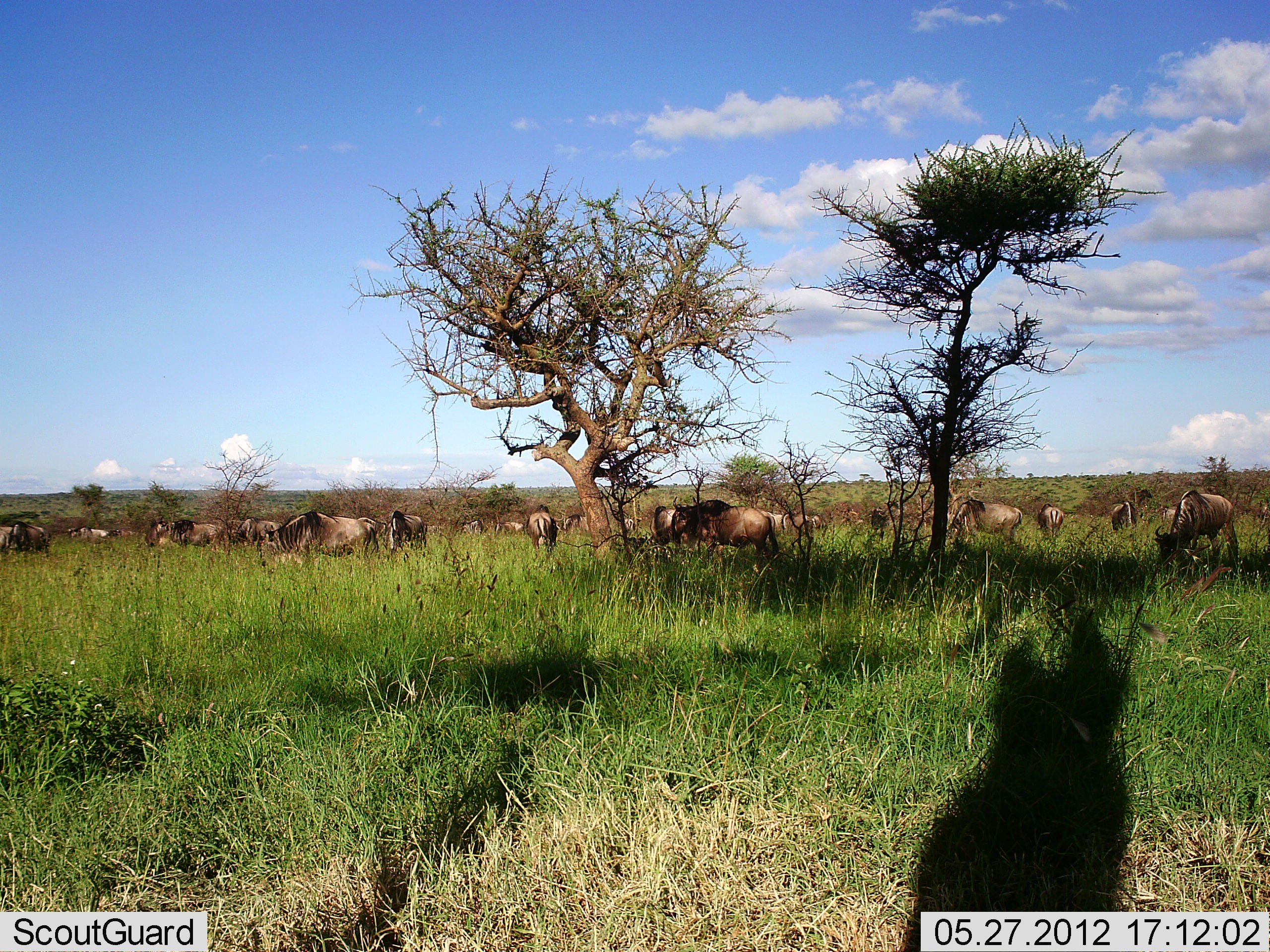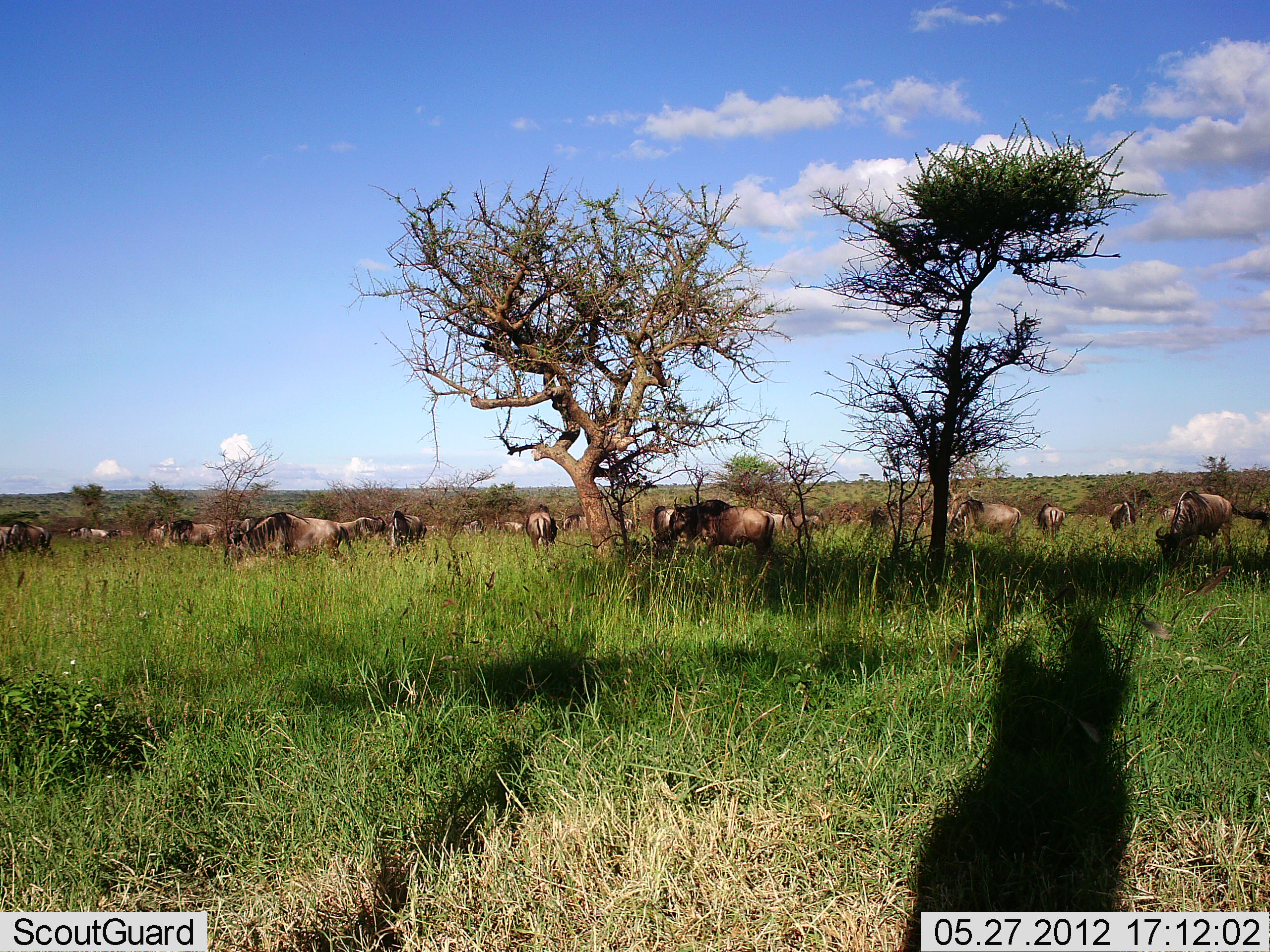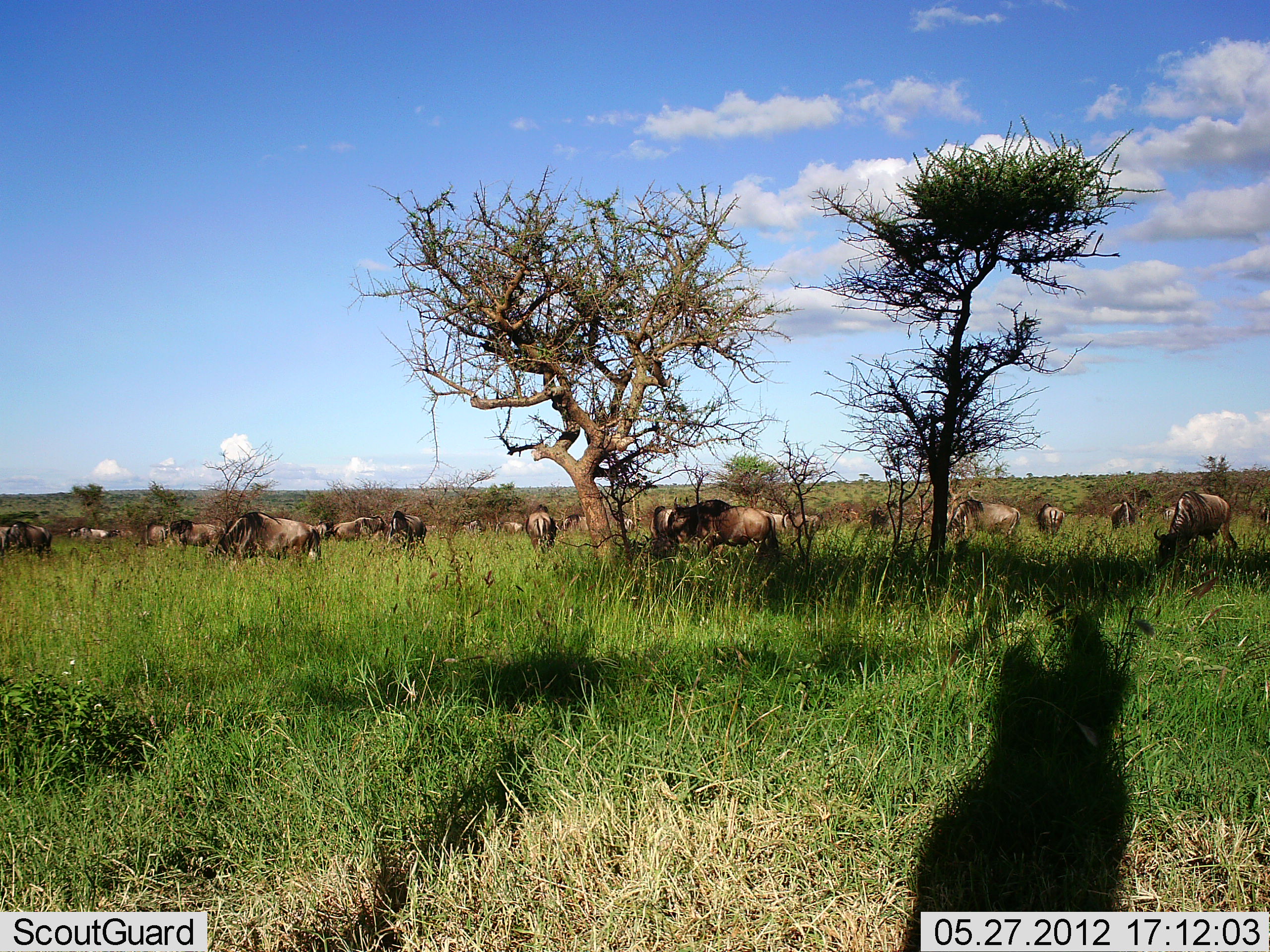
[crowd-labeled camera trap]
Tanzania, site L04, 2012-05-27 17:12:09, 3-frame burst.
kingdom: Animalia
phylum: Chordata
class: Mammalia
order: Artiodactyla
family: Bovidae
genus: Connochaetes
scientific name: Connochaetes taurinus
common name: blue wildebeest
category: wildebeest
Wildebeest (blue wildebeest) (Connochaetes taurinus), count 11-50. Behavior (volunteer vote fractions): standing 60%, resting 0%, moving 40%, interacting 0%. Young present (vote fraction): 0%. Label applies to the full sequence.